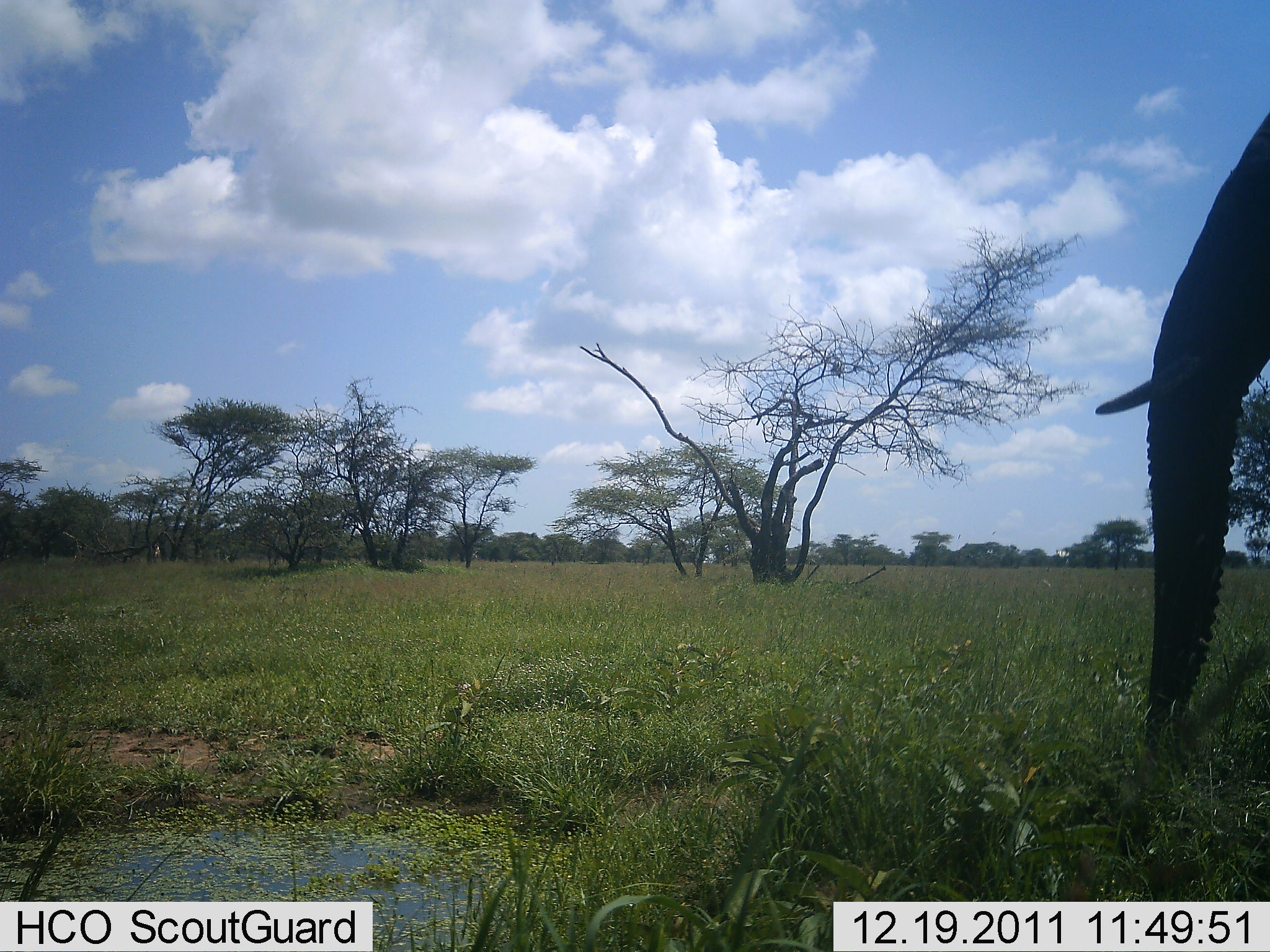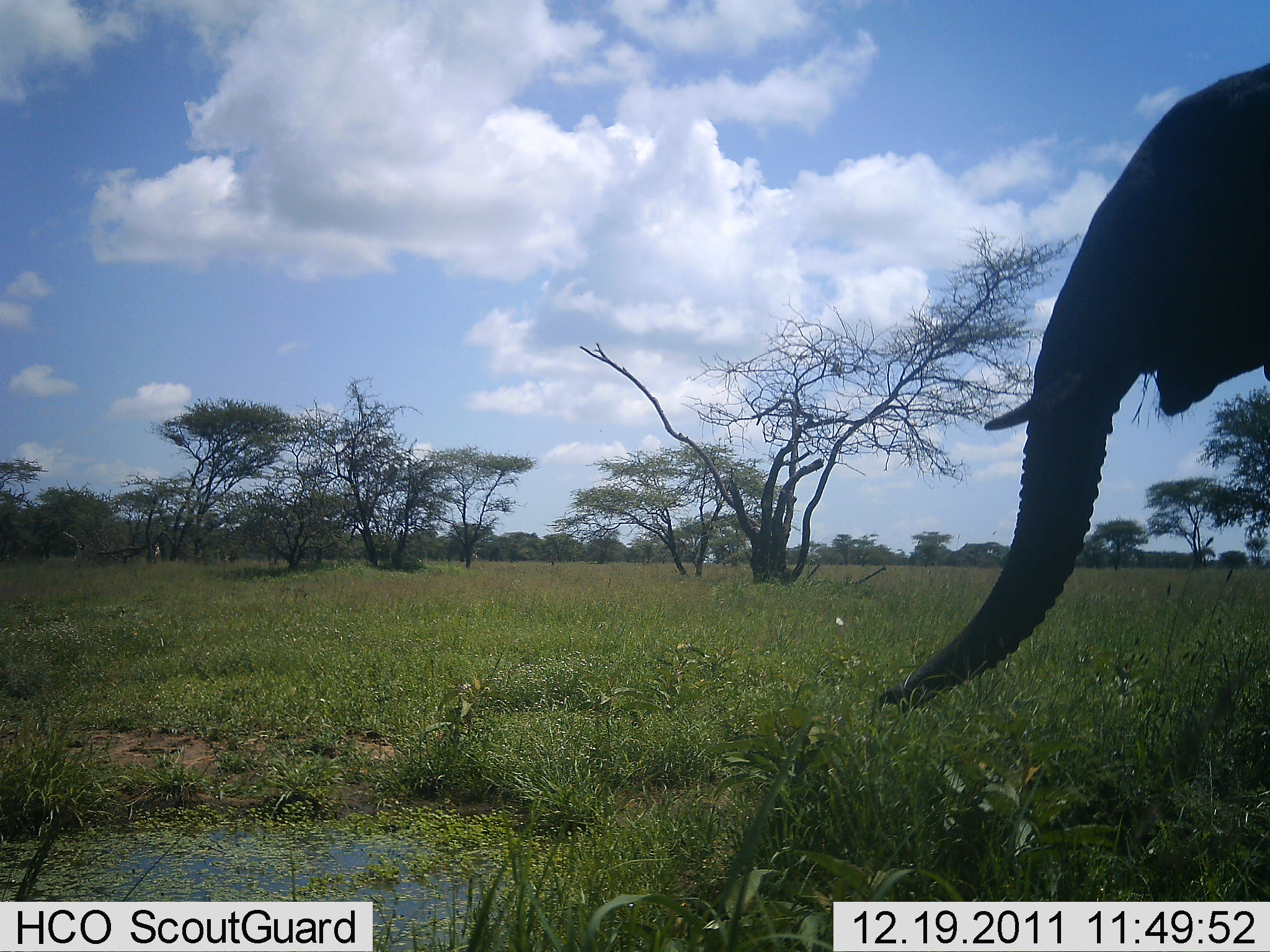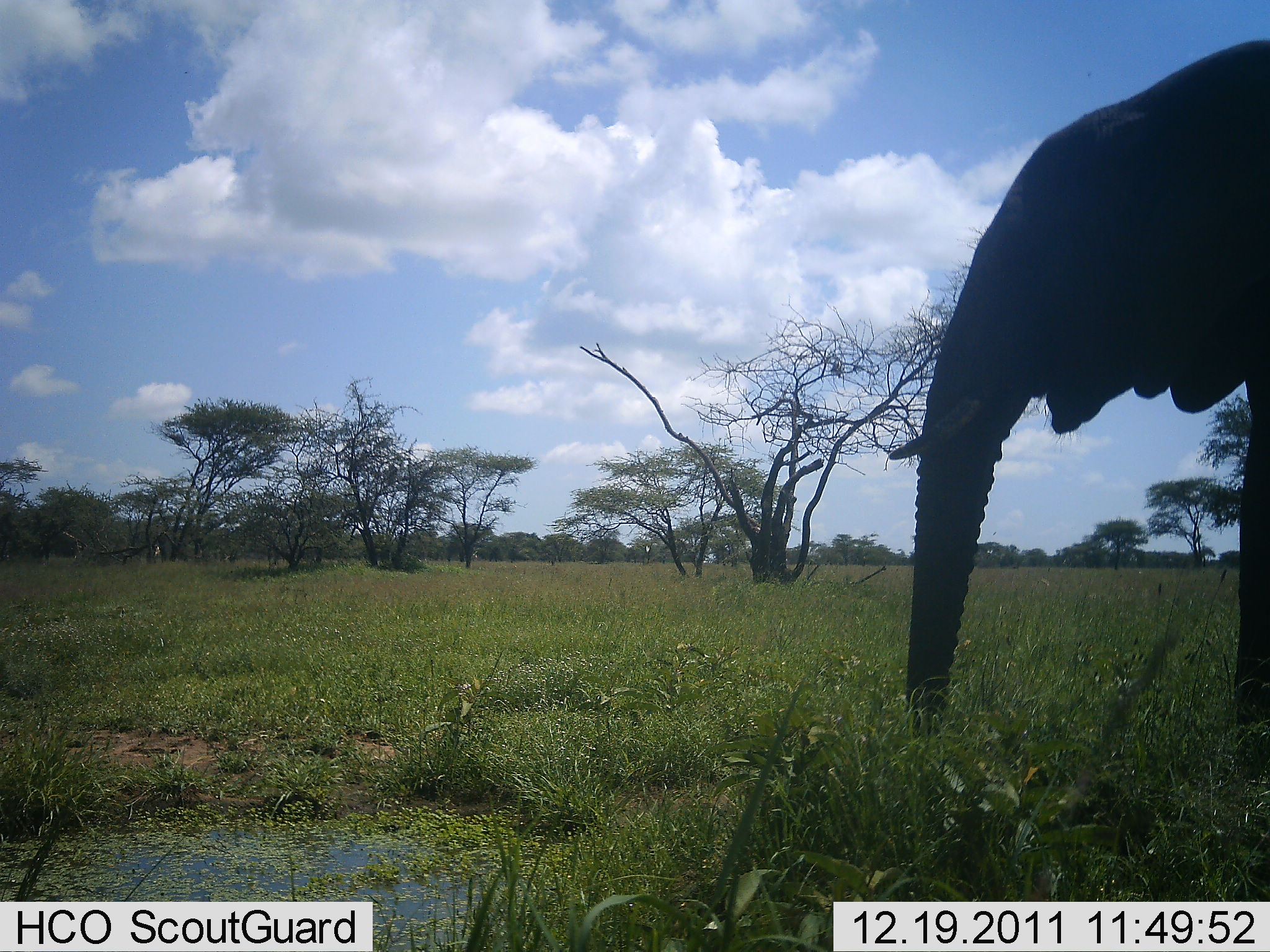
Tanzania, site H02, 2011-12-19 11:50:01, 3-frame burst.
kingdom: Animalia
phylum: Chordata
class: Mammalia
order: Proboscidea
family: Elephantidae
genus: Loxodonta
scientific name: Loxodonta africana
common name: african bush elephant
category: elephant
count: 1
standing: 0%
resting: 0%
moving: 100%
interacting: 0%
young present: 0%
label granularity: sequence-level